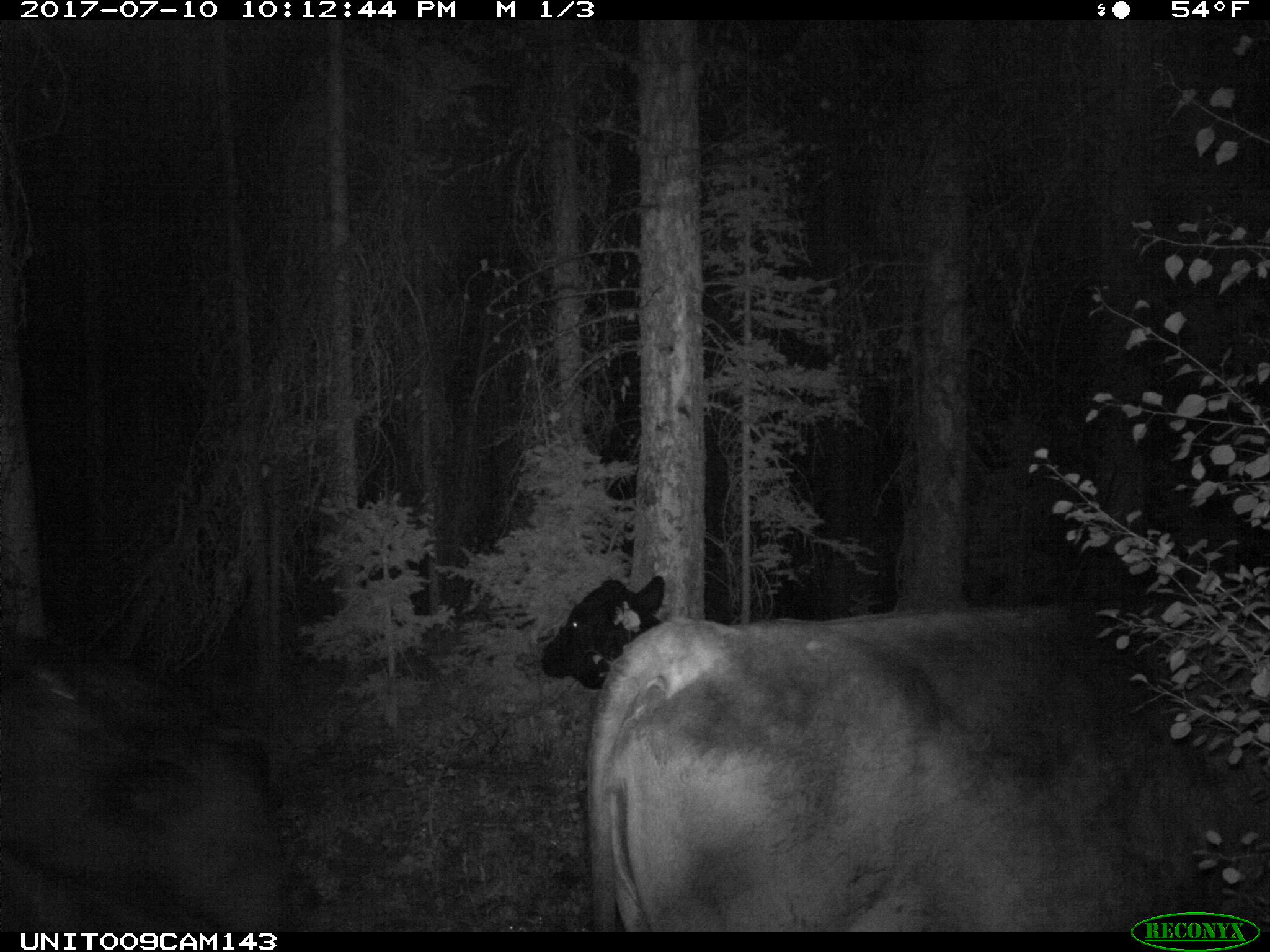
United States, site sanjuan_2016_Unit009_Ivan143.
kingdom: Animalia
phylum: Chordata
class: Mammalia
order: Artiodactyla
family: Bovidae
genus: Bos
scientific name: Bos taurus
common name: domestic cow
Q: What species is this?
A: Bos taurus (domestic cow).